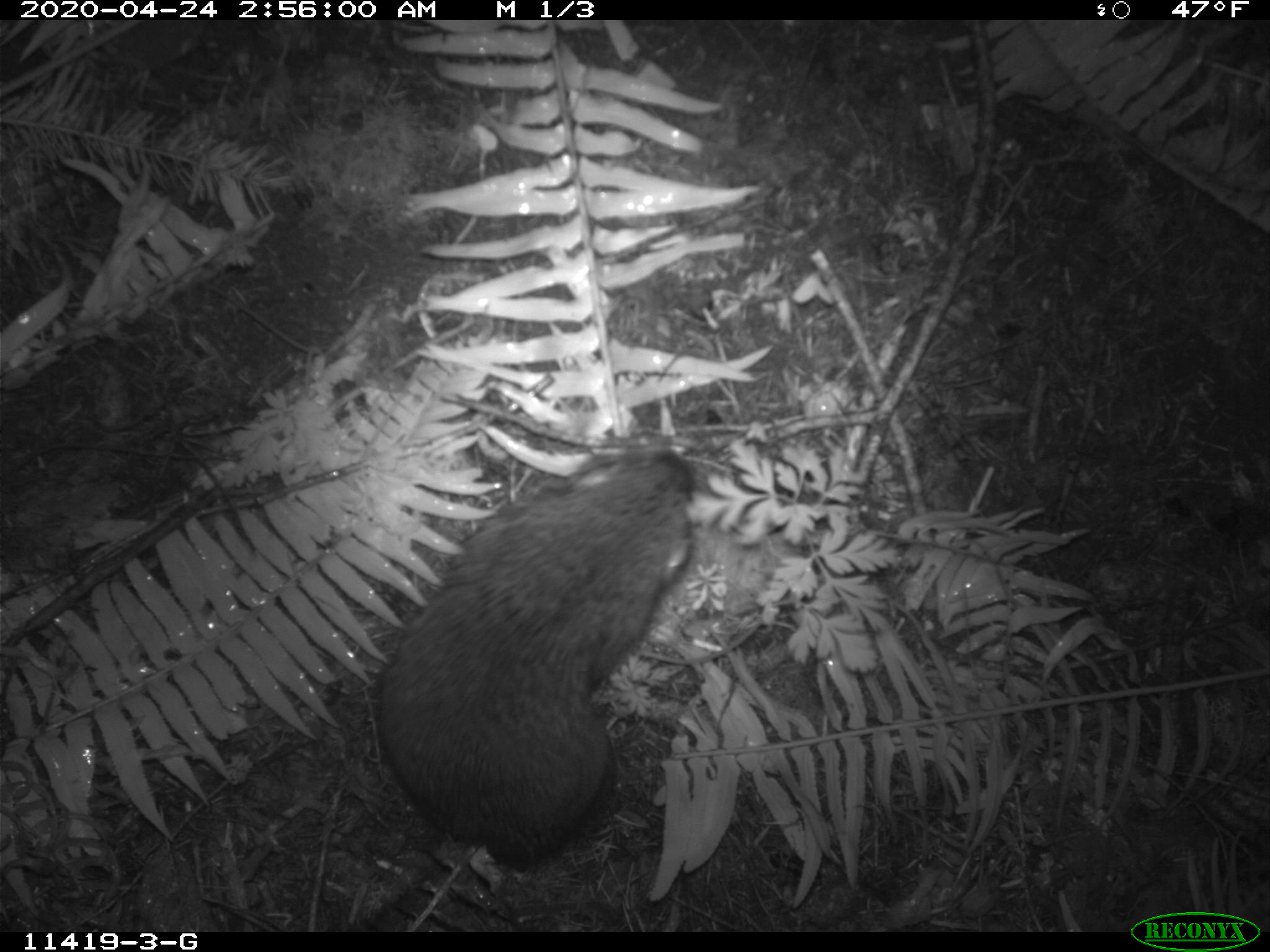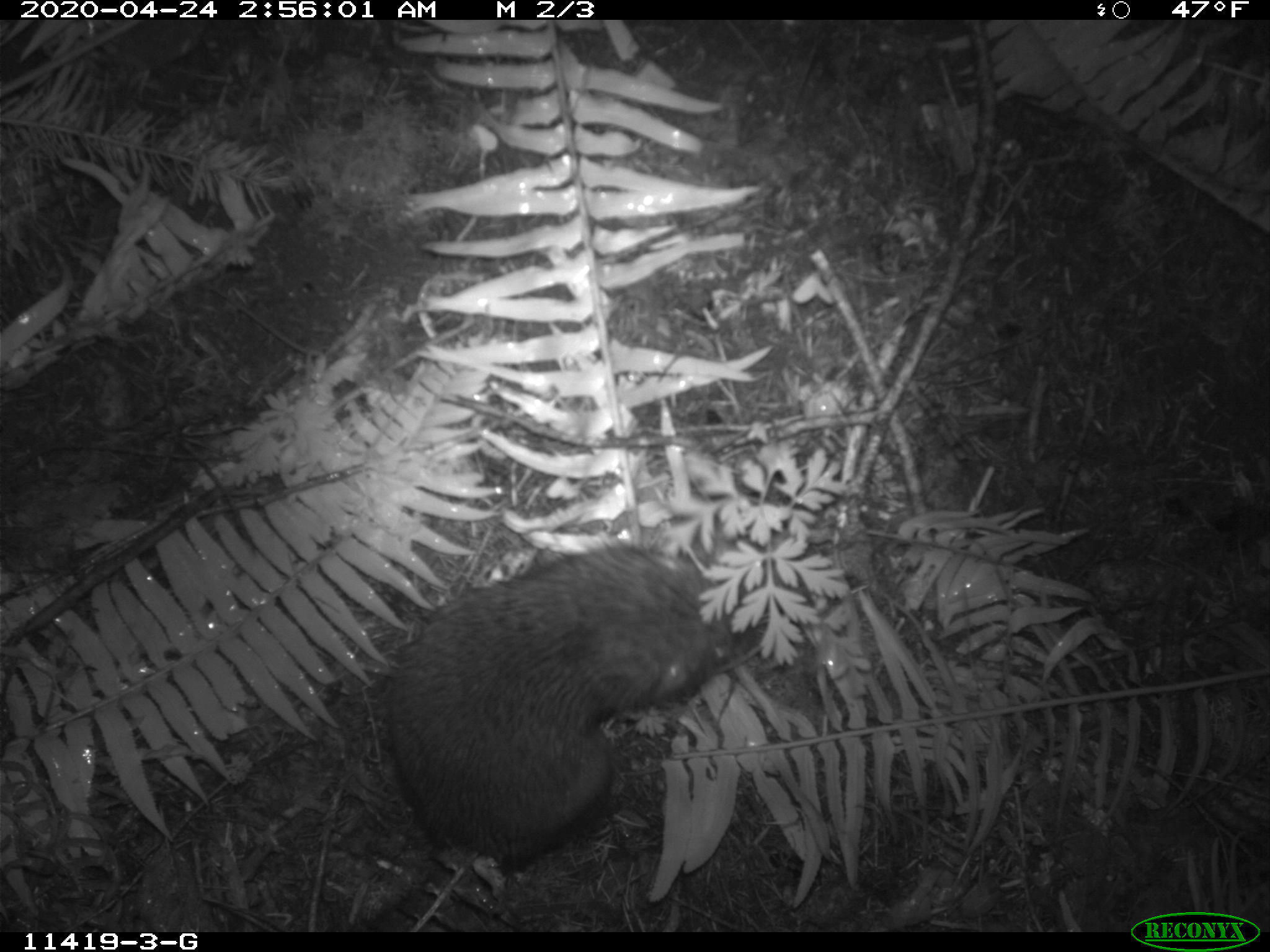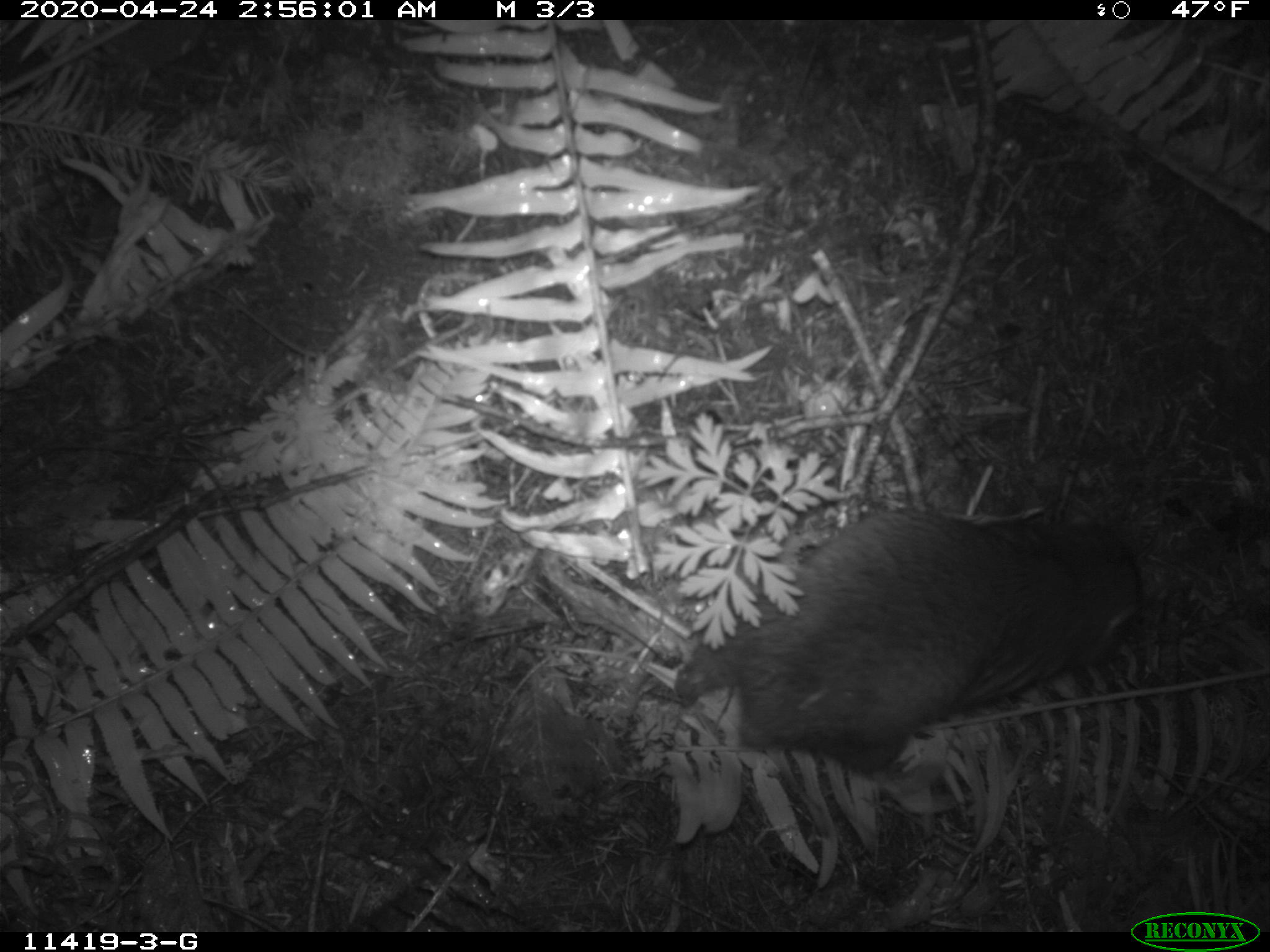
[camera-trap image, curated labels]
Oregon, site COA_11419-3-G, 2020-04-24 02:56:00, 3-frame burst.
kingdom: Animalia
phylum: Chordata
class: Mammalia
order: Rodentia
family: Aplodontiidae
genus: Aplodontia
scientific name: Aplodontia rufa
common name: mountain beaver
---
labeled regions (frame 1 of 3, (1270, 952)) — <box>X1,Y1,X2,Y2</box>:
mountain beaver: <box>362,433,706,878</box>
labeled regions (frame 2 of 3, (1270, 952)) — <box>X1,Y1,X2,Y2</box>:
mountain beaver: <box>369,532,750,878</box>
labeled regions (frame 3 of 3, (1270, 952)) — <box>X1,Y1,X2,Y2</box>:
mountain beaver: <box>658,485,1145,787</box>